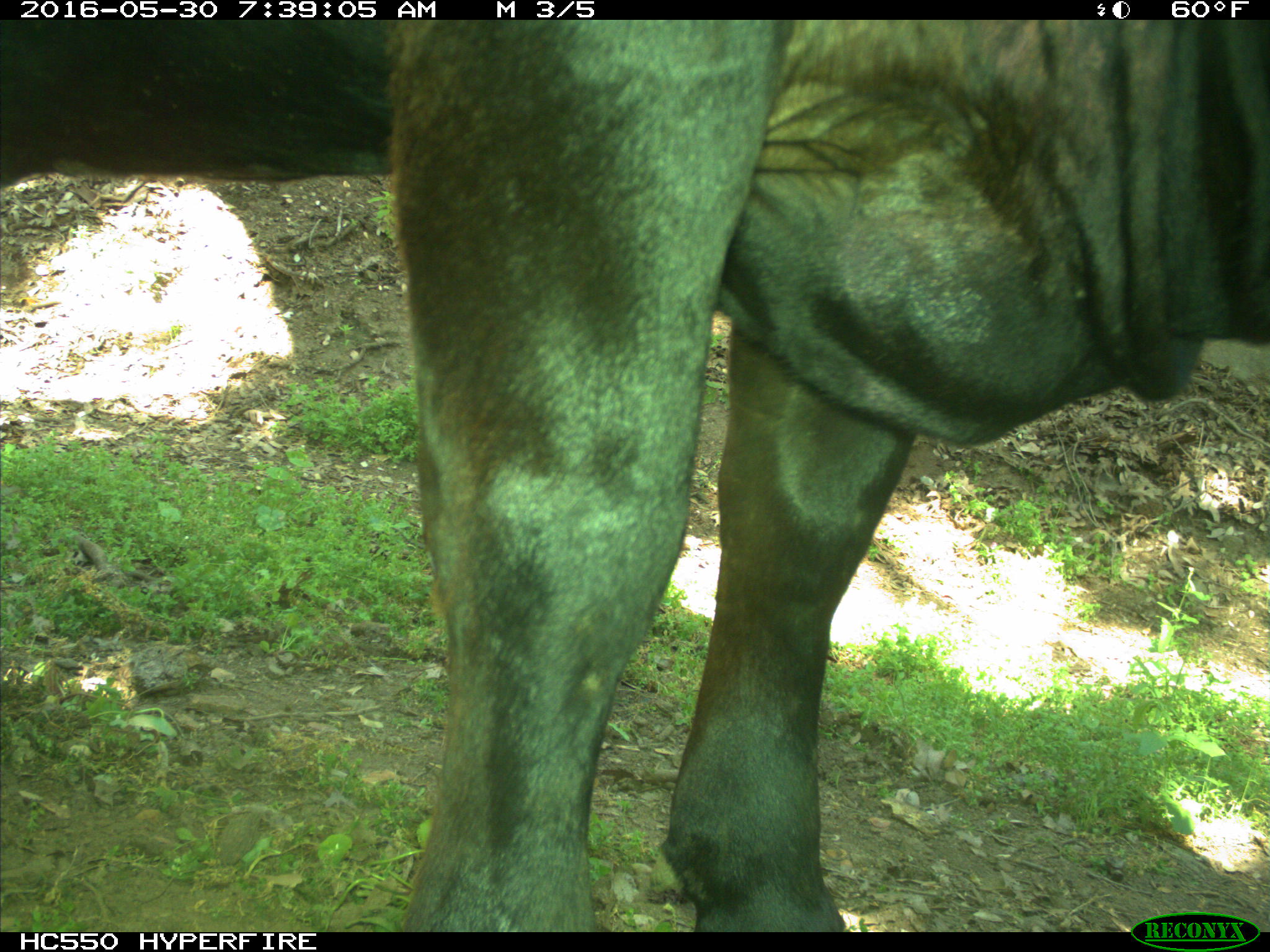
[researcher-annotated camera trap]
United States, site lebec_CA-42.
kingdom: Animalia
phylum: Chordata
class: Mammalia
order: Artiodactyla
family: Bovidae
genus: Bos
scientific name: Bos taurus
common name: domestic cow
Bos taurus (domestic cow).